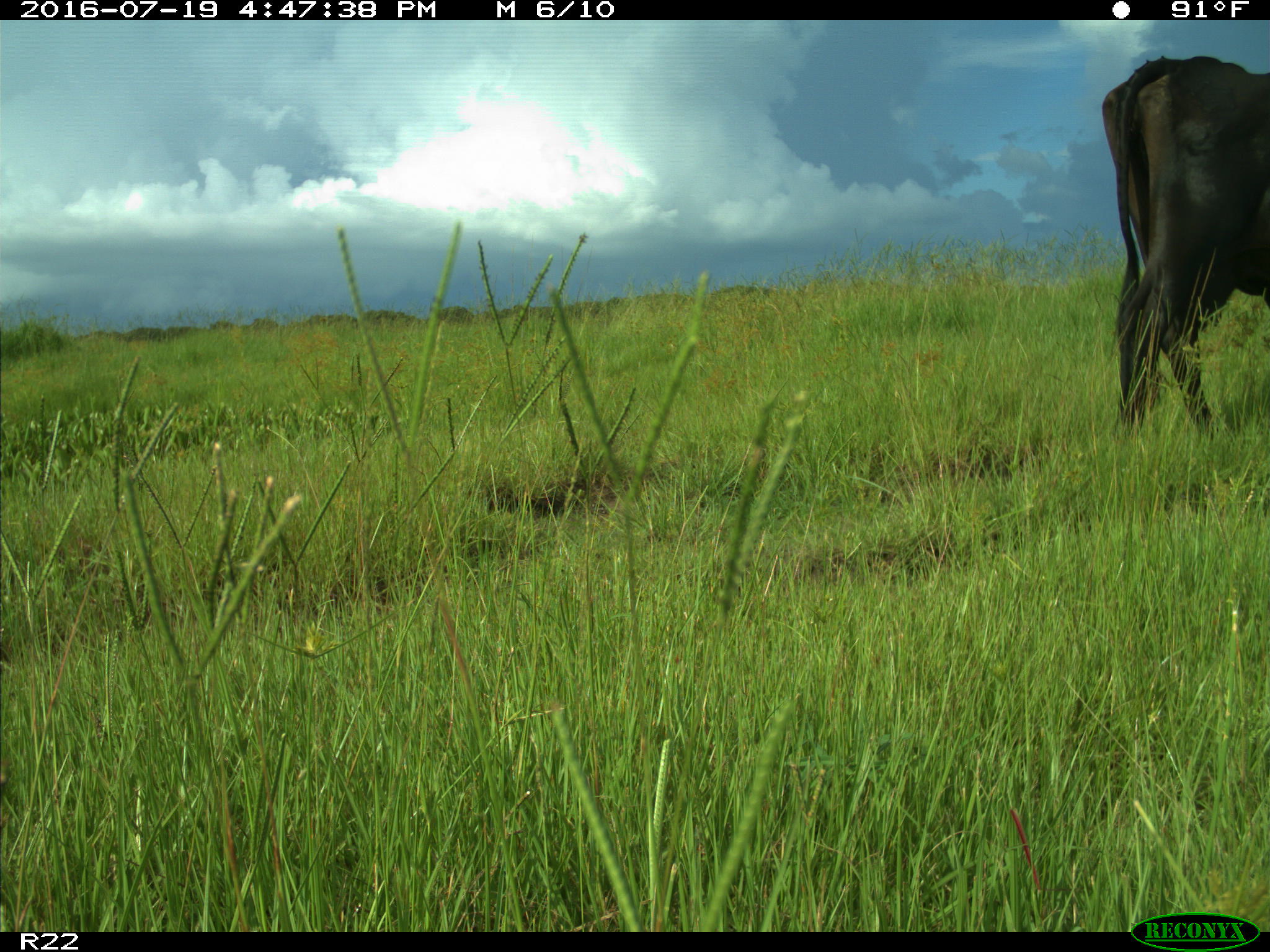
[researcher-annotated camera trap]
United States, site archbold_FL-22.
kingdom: Animalia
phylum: Chordata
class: Mammalia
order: Artiodactyla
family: Bovidae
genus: Bos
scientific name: Bos taurus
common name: domestic cow